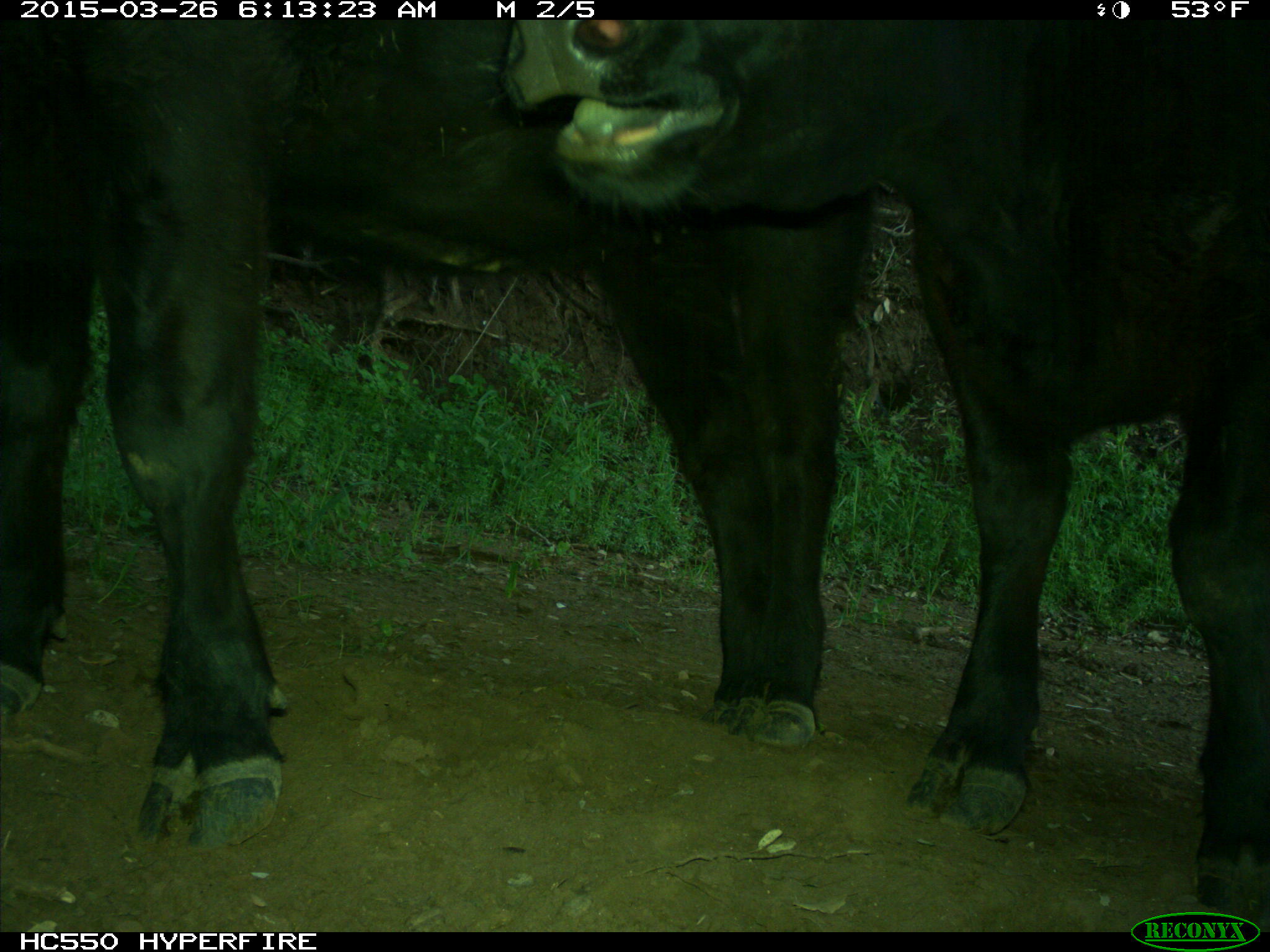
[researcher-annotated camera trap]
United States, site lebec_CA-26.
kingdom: Animalia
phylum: Chordata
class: Mammalia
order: Artiodactyla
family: Bovidae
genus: Bos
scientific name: Bos taurus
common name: domestic cow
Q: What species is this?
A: Bos taurus (domestic cow).